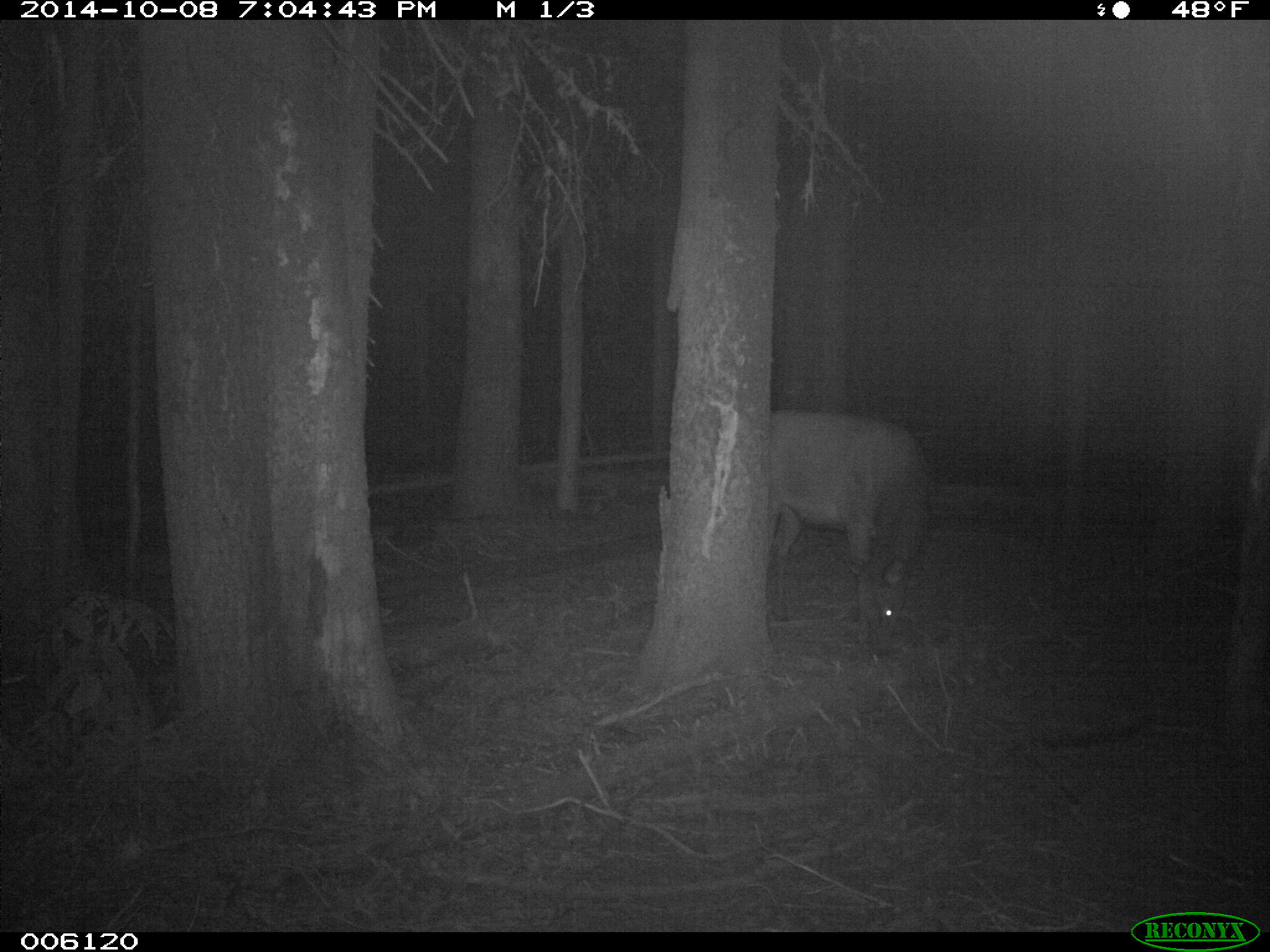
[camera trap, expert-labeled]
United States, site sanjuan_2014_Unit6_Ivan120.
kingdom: Animalia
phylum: Chordata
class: Mammalia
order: Artiodactyla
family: Cervidae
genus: Cervus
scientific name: Cervus elaphus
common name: red deer